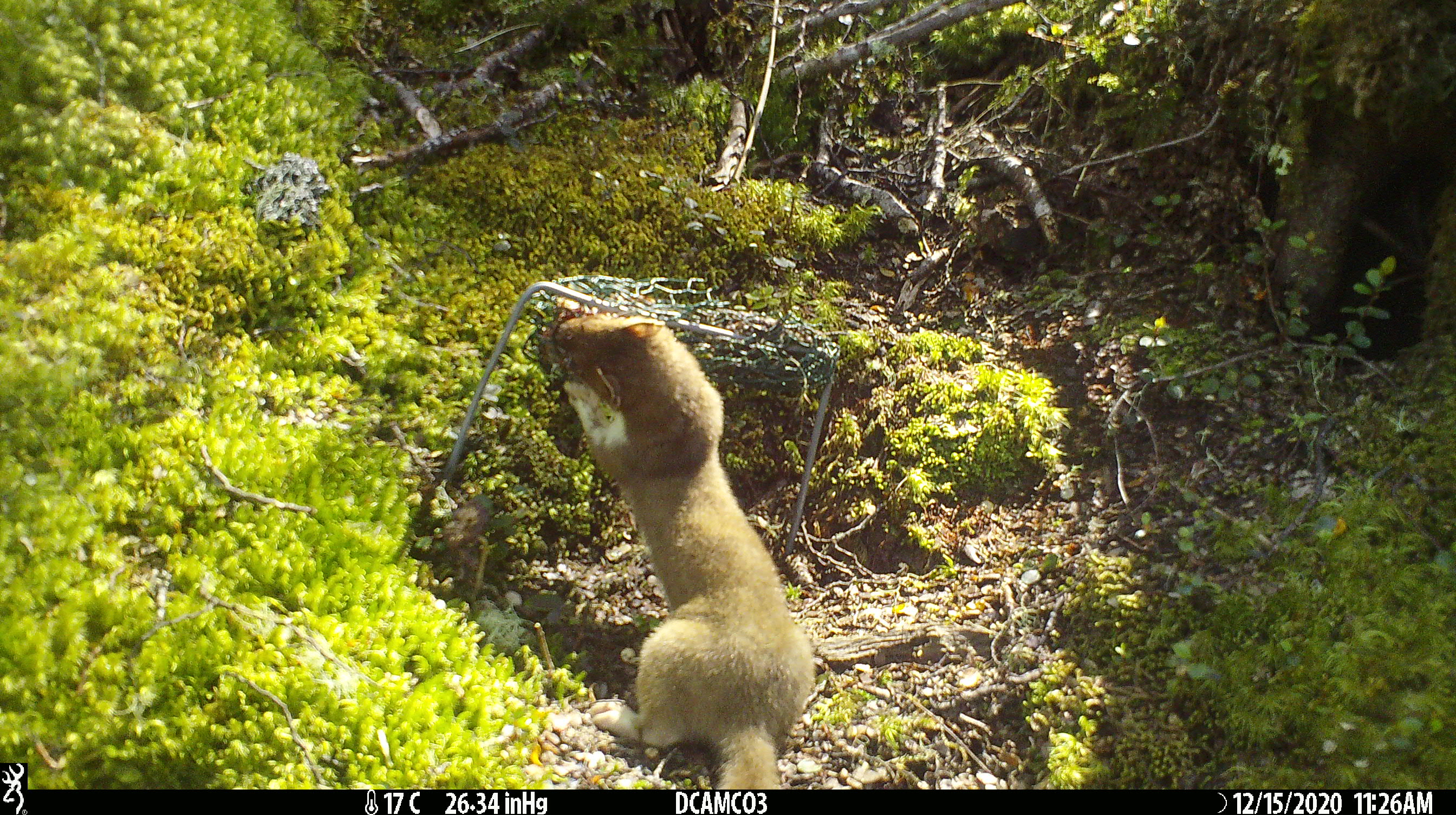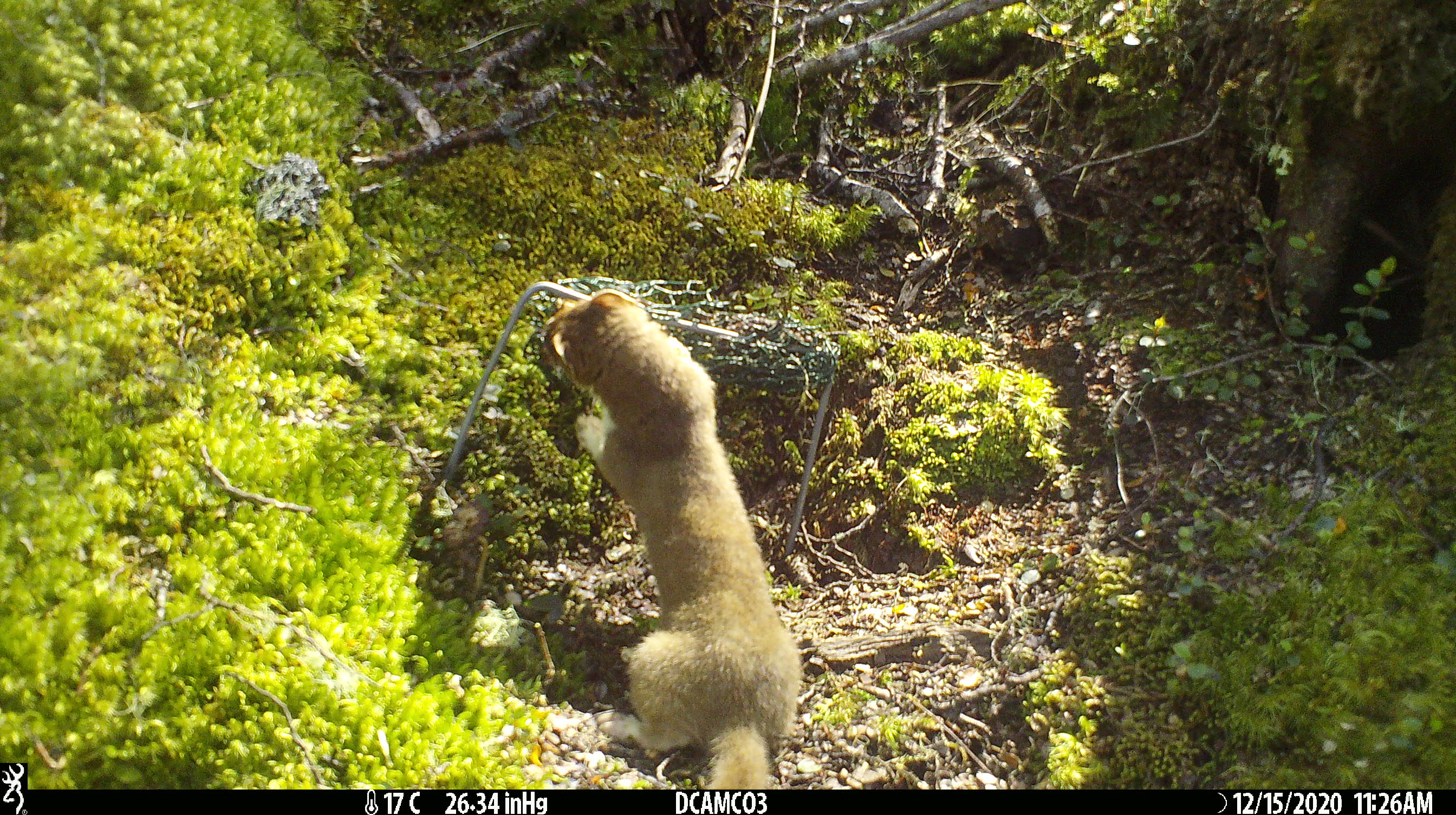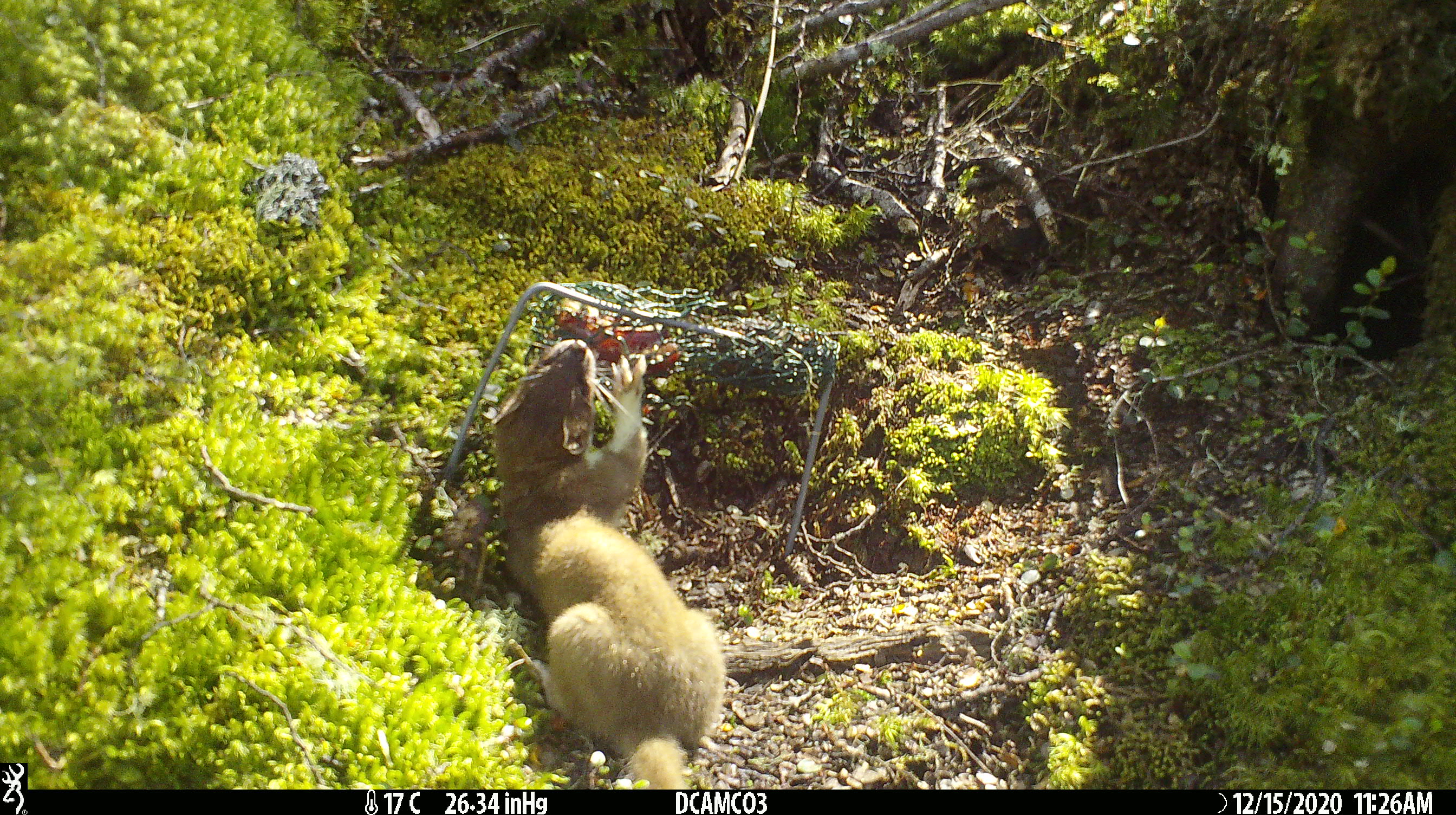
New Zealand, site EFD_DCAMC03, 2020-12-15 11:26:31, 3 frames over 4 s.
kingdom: Animalia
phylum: Chordata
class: Mammalia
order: Carnivora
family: Mustelidae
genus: Mustela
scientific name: Mustela erminea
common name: stoat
Stoat (Mustela erminea).